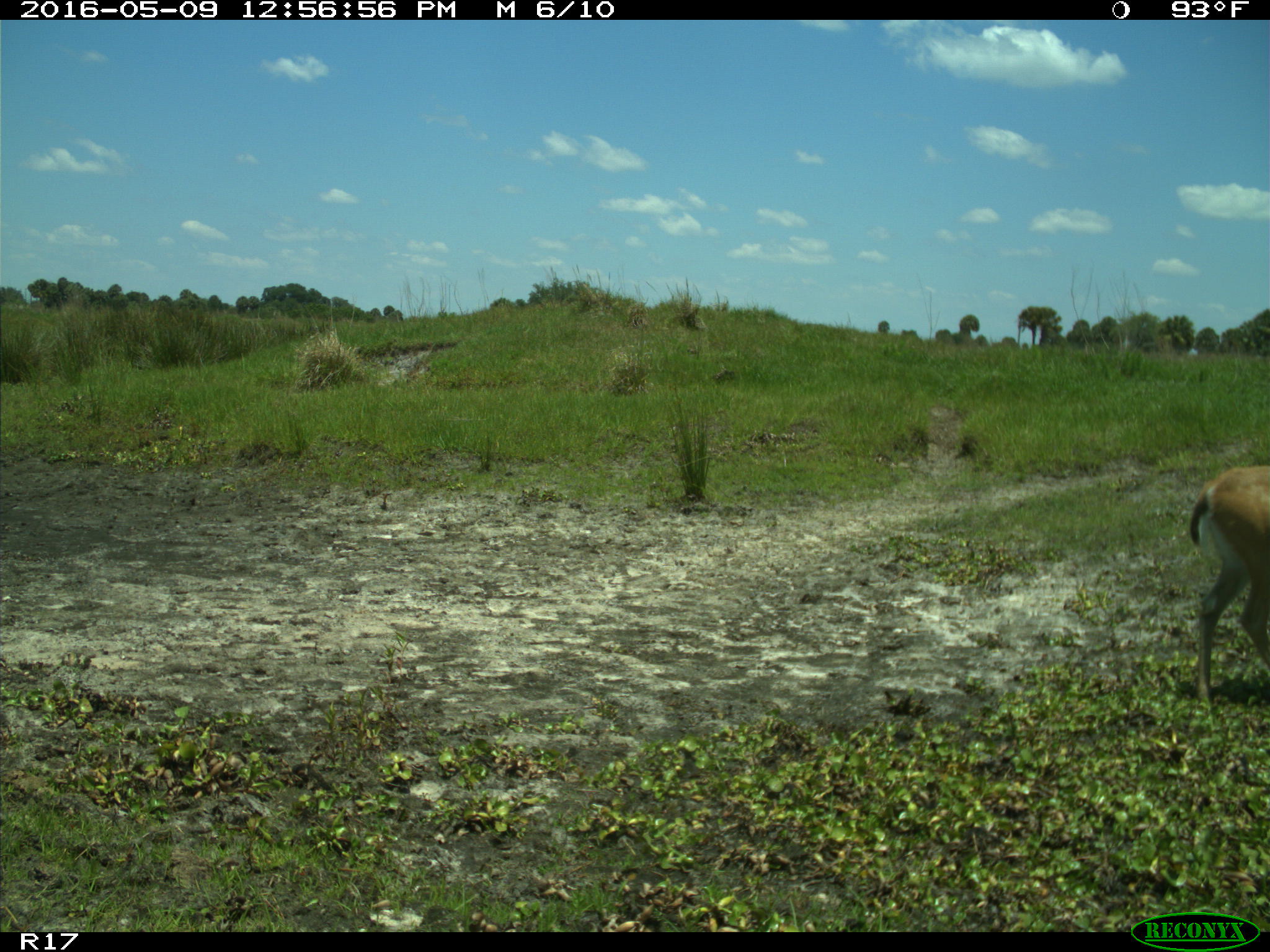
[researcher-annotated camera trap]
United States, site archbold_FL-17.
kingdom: Animalia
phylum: Chordata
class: Mammalia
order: Artiodactyla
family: Cervidae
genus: Odocoileus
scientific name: Odocoileus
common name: deer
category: unidentified deer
Unidentified deer (deer) (Odocoileus).